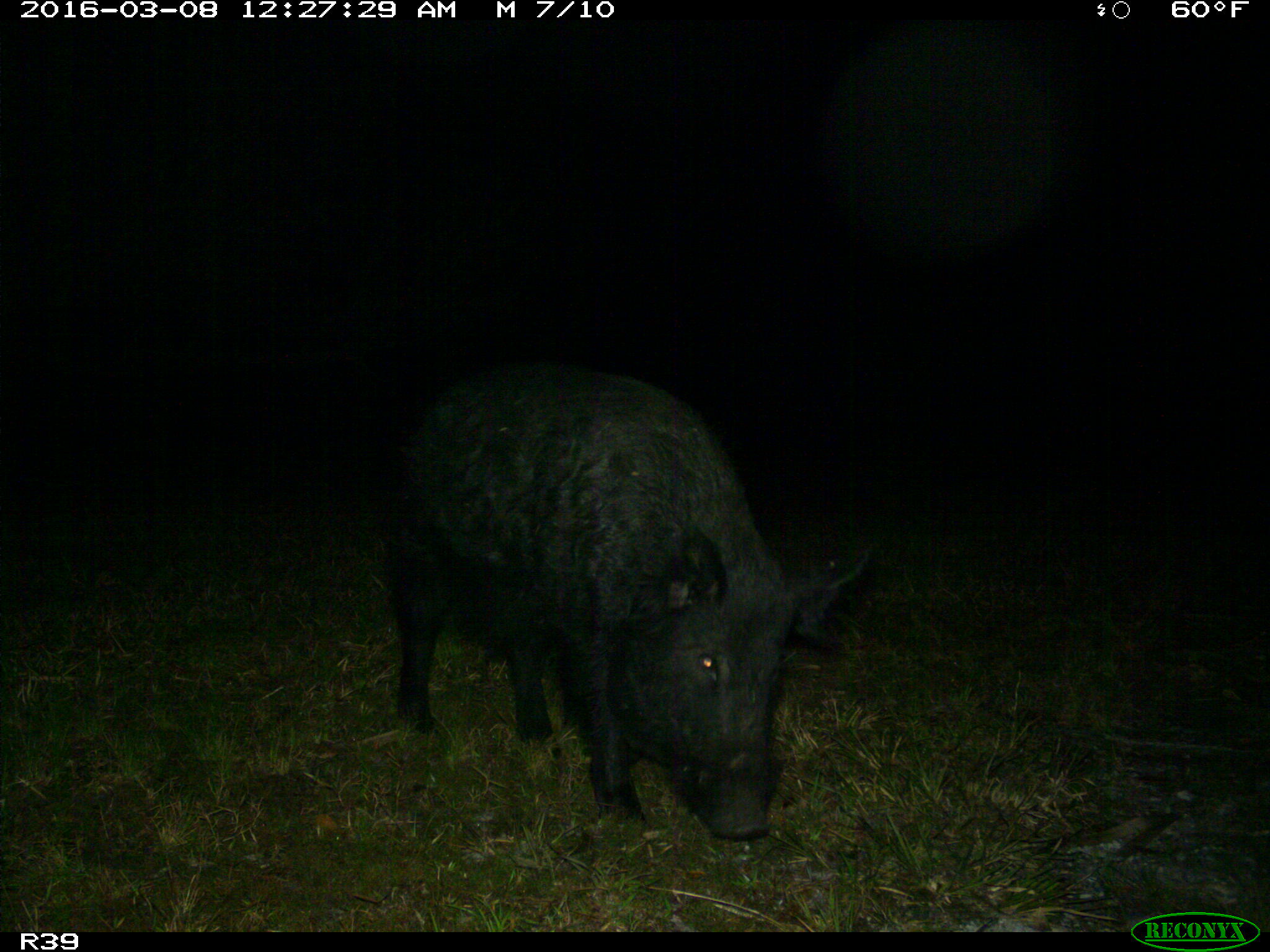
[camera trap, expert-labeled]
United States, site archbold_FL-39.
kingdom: Animalia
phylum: Chordata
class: Mammalia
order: Artiodactyla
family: Suidae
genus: Sus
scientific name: Sus scrofa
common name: wild boar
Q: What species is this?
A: Sus scrofa (wild boar).